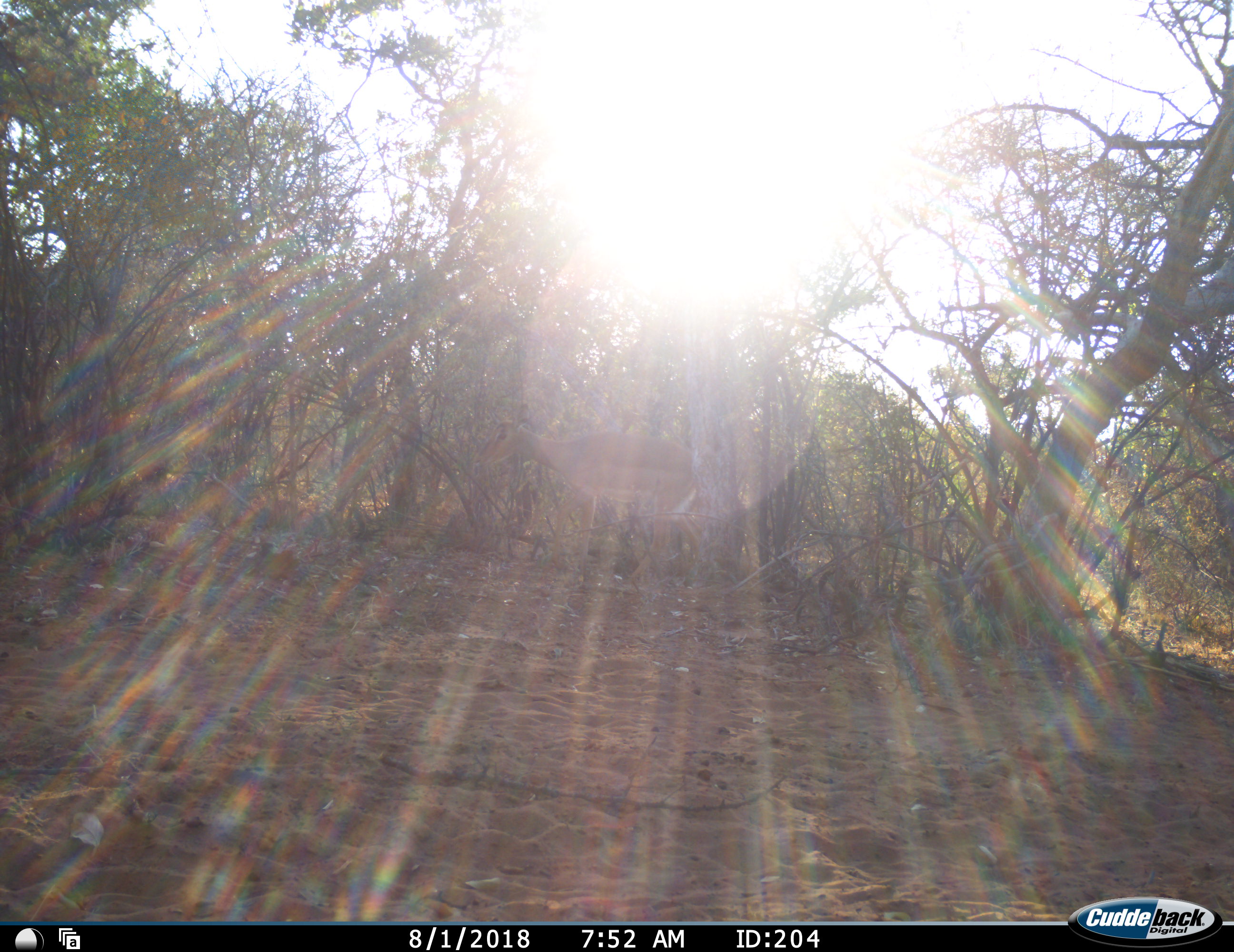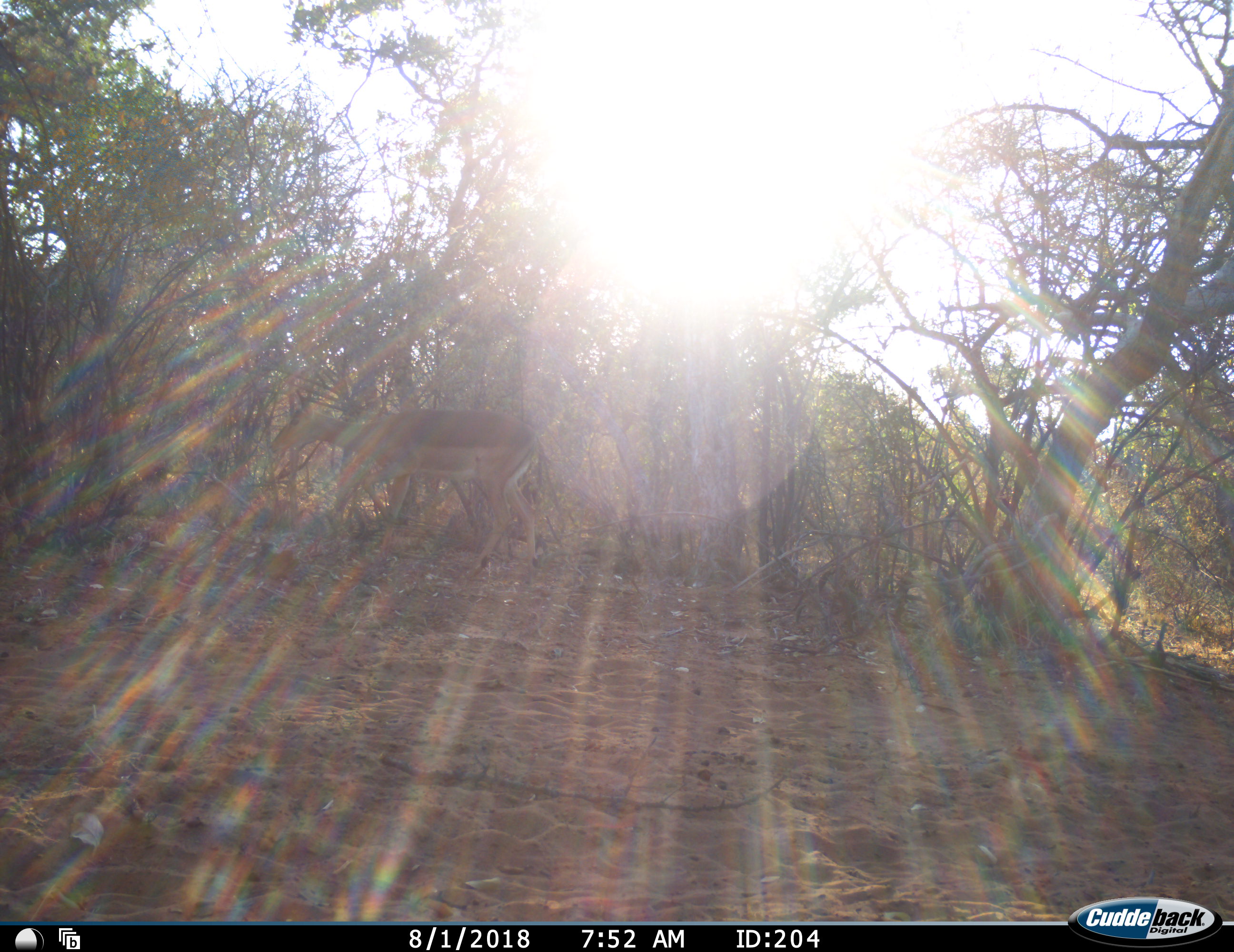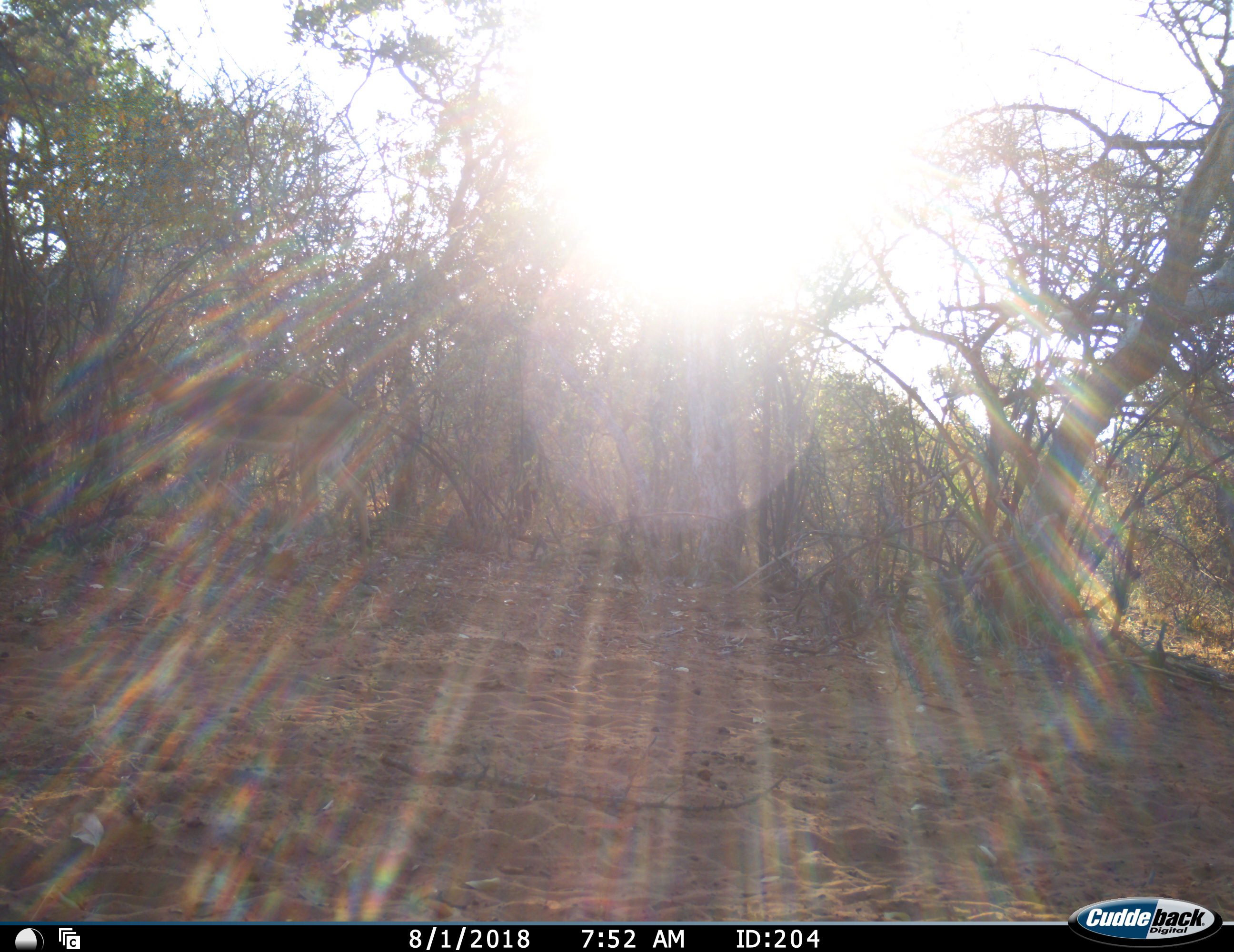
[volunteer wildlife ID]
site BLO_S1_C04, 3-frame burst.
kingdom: Animalia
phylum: Chordata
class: Mammalia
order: Artiodactyla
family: Bovidae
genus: Aepyceros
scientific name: Aepyceros melampus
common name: impala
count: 1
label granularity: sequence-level